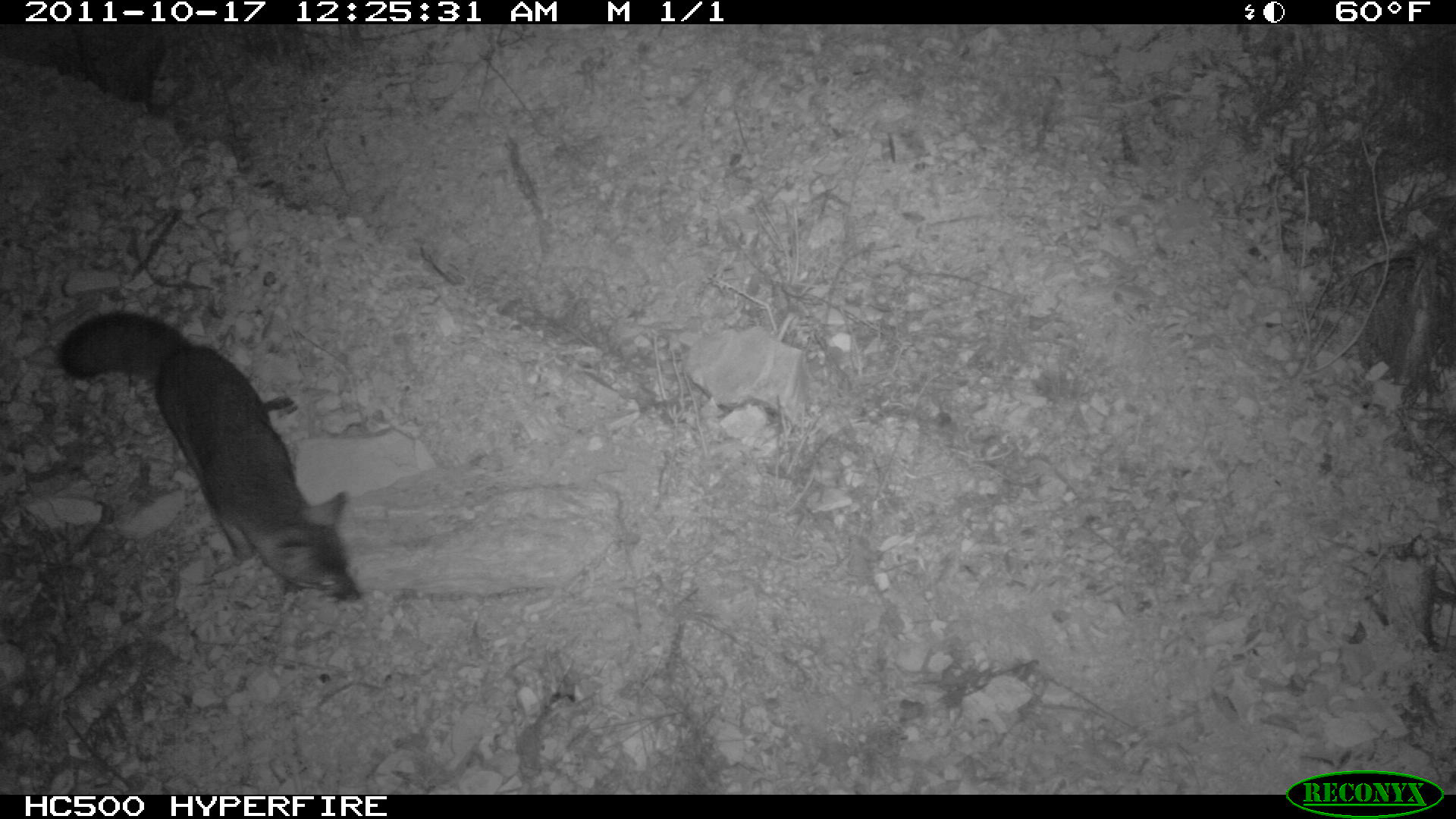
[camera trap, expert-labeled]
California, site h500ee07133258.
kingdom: Animalia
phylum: Chordata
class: Mammalia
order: Carnivora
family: Canidae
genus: Urocyon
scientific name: Urocyon littoralis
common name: island fox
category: fox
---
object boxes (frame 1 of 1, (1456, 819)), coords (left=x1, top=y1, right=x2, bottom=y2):
fox: (left=57, top=309, right=365, bottom=603)